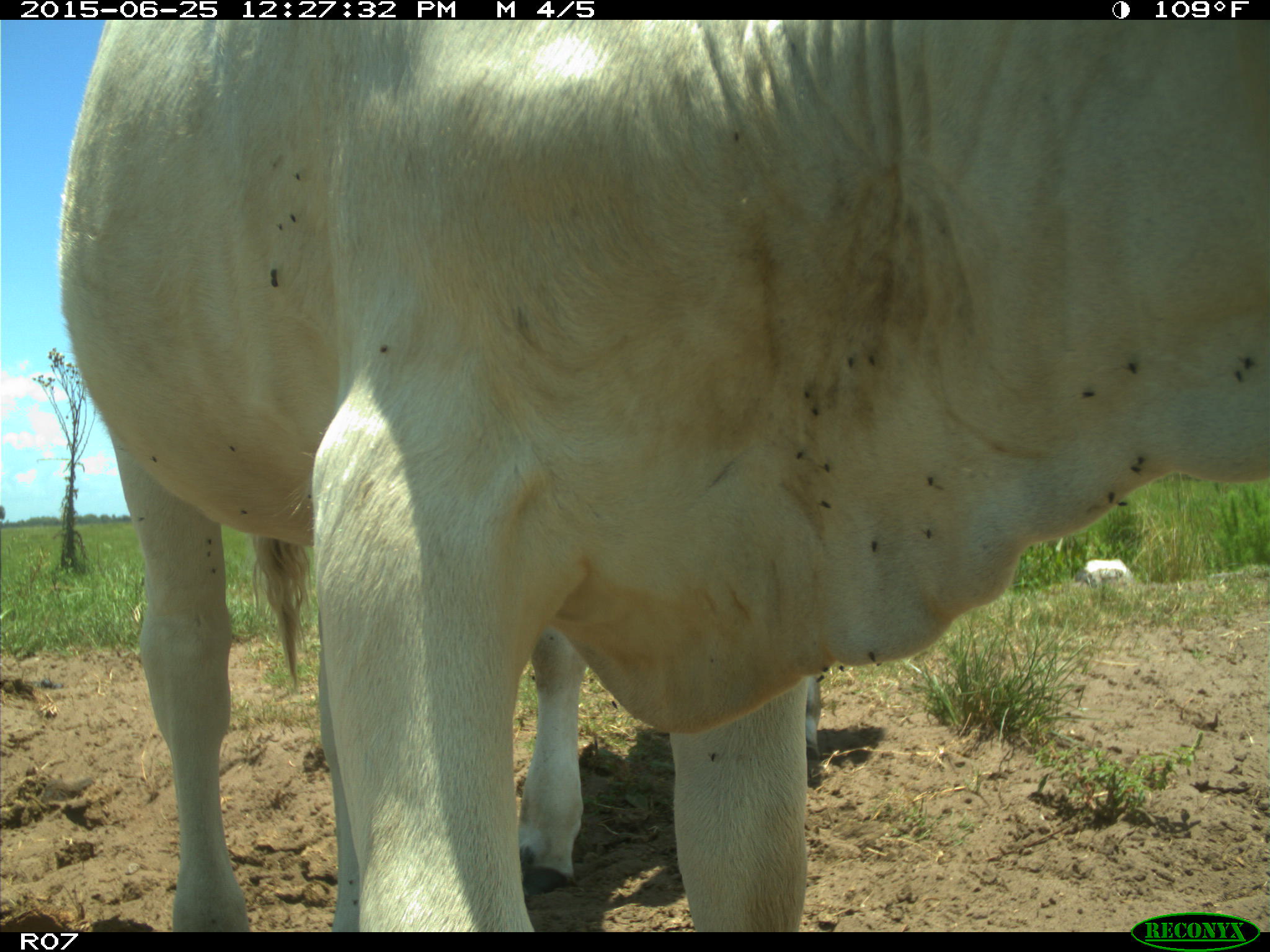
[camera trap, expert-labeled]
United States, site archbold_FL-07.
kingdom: Animalia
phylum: Chordata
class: Mammalia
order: Artiodactyla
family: Bovidae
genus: Bos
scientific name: Bos taurus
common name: domestic cow